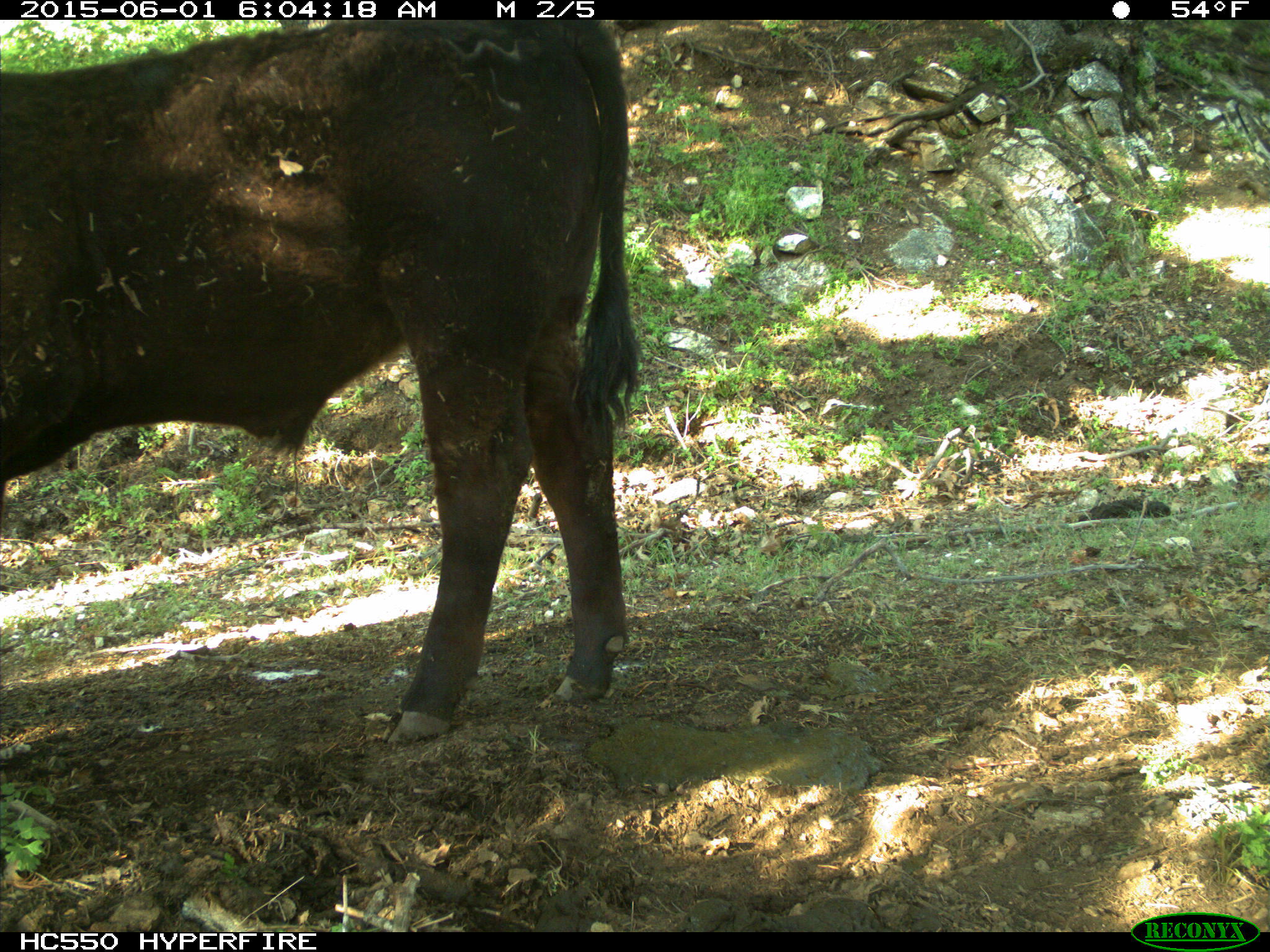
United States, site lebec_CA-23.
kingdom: Animalia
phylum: Chordata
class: Mammalia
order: Artiodactyla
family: Bovidae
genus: Bos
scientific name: Bos taurus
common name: domestic cow